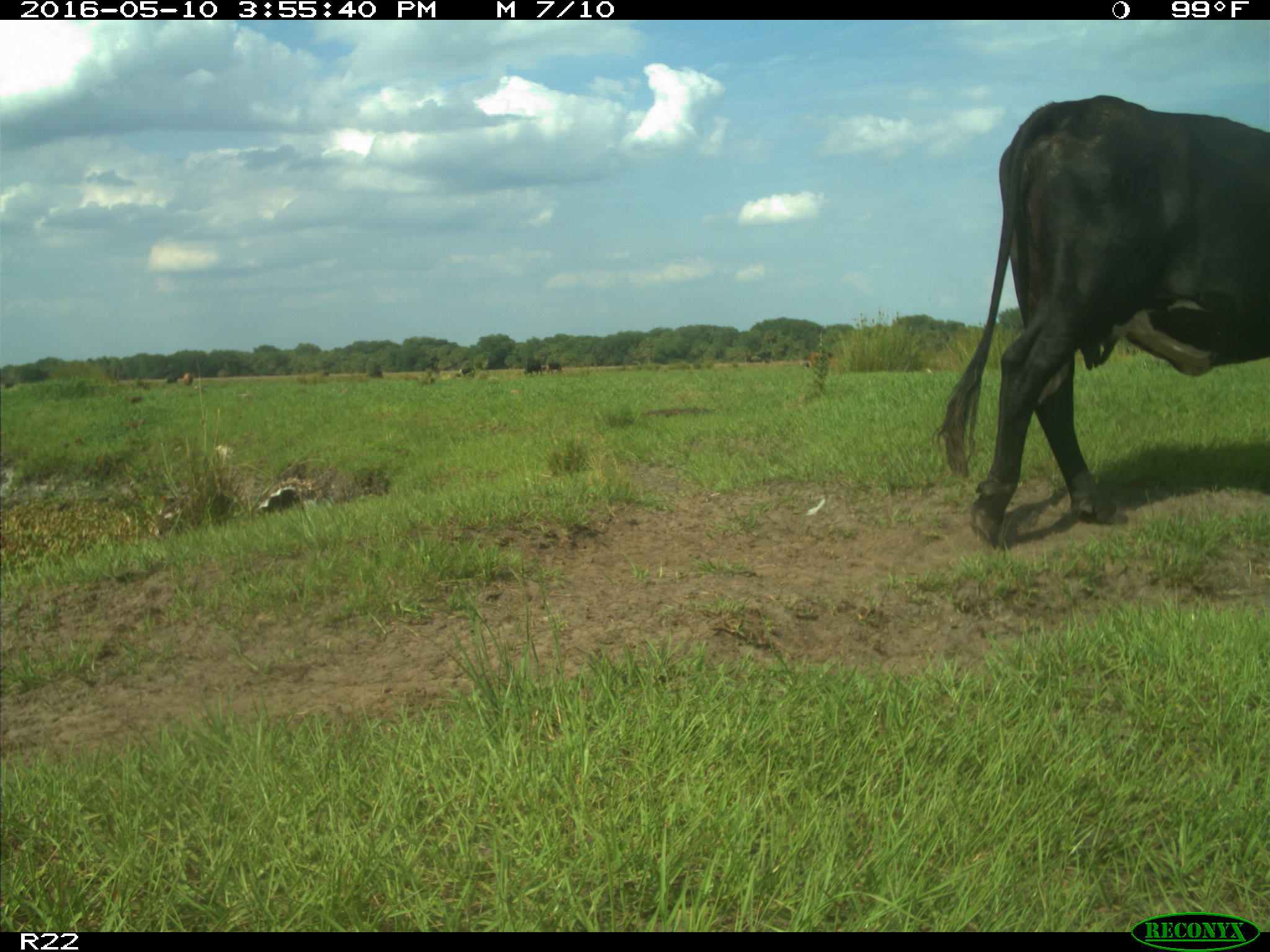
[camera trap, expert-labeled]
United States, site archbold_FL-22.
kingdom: Animalia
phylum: Chordata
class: Mammalia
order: Artiodactyla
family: Bovidae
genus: Bos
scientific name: Bos taurus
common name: domestic cow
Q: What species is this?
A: Bos taurus (domestic cow).